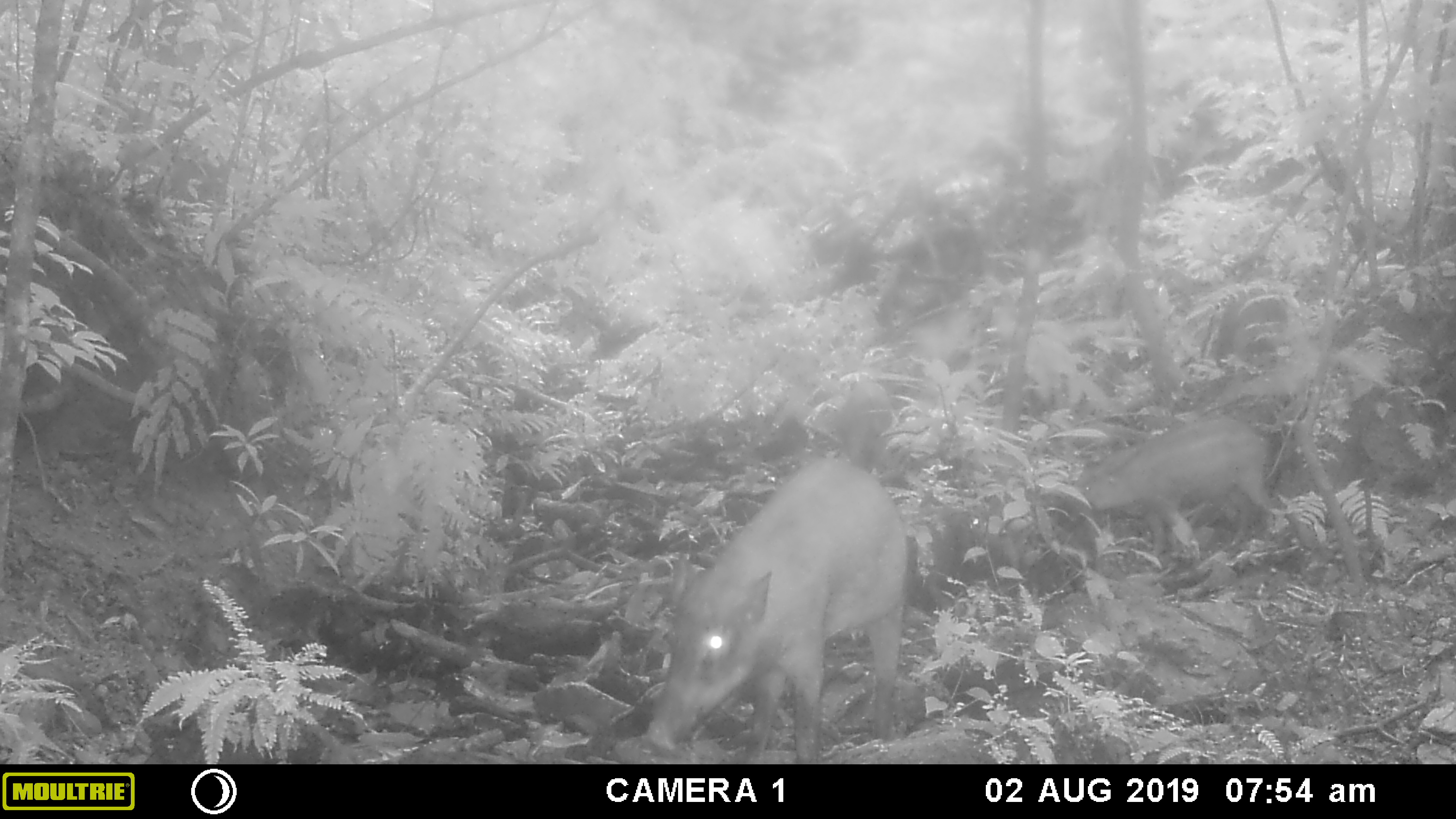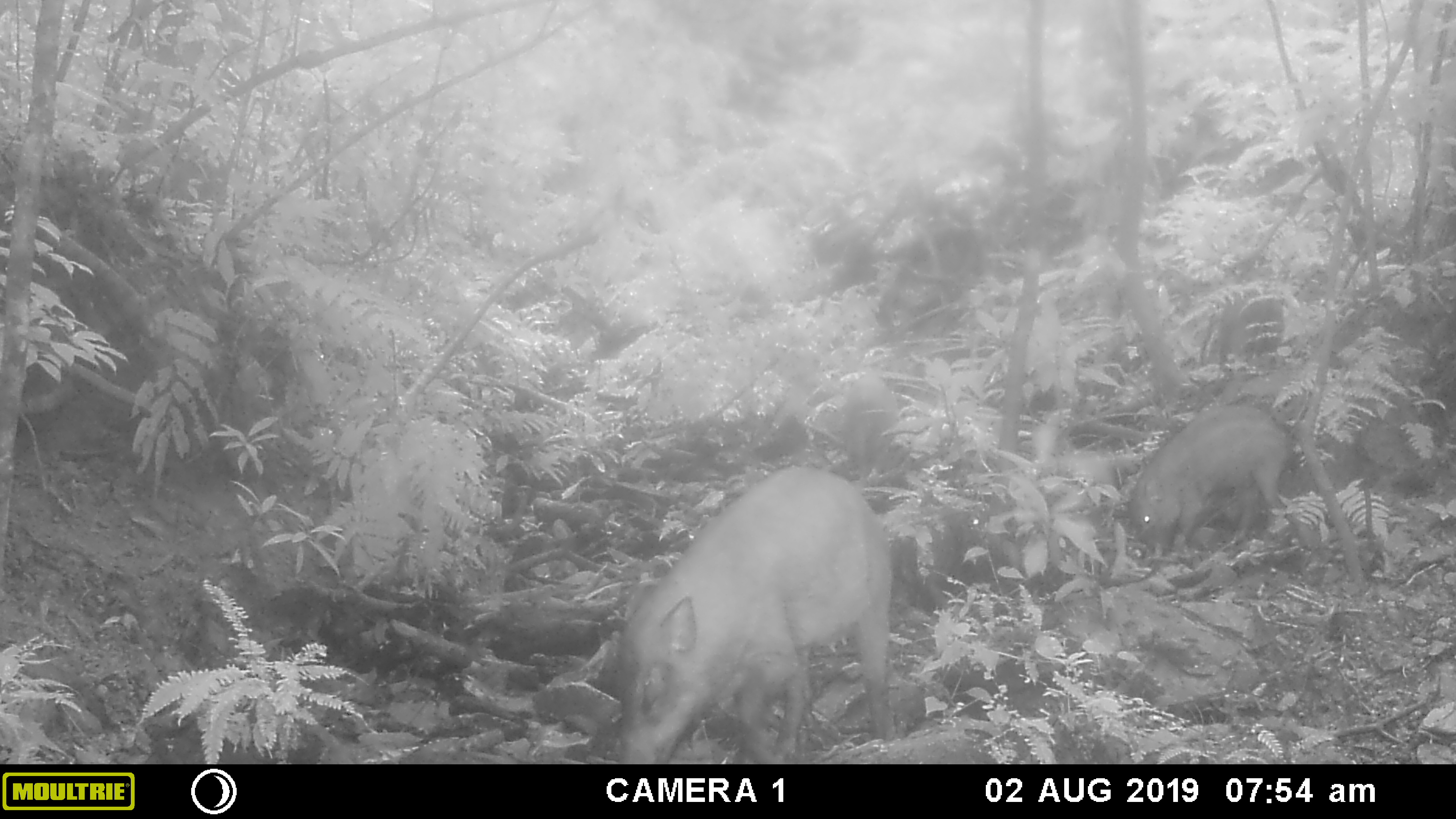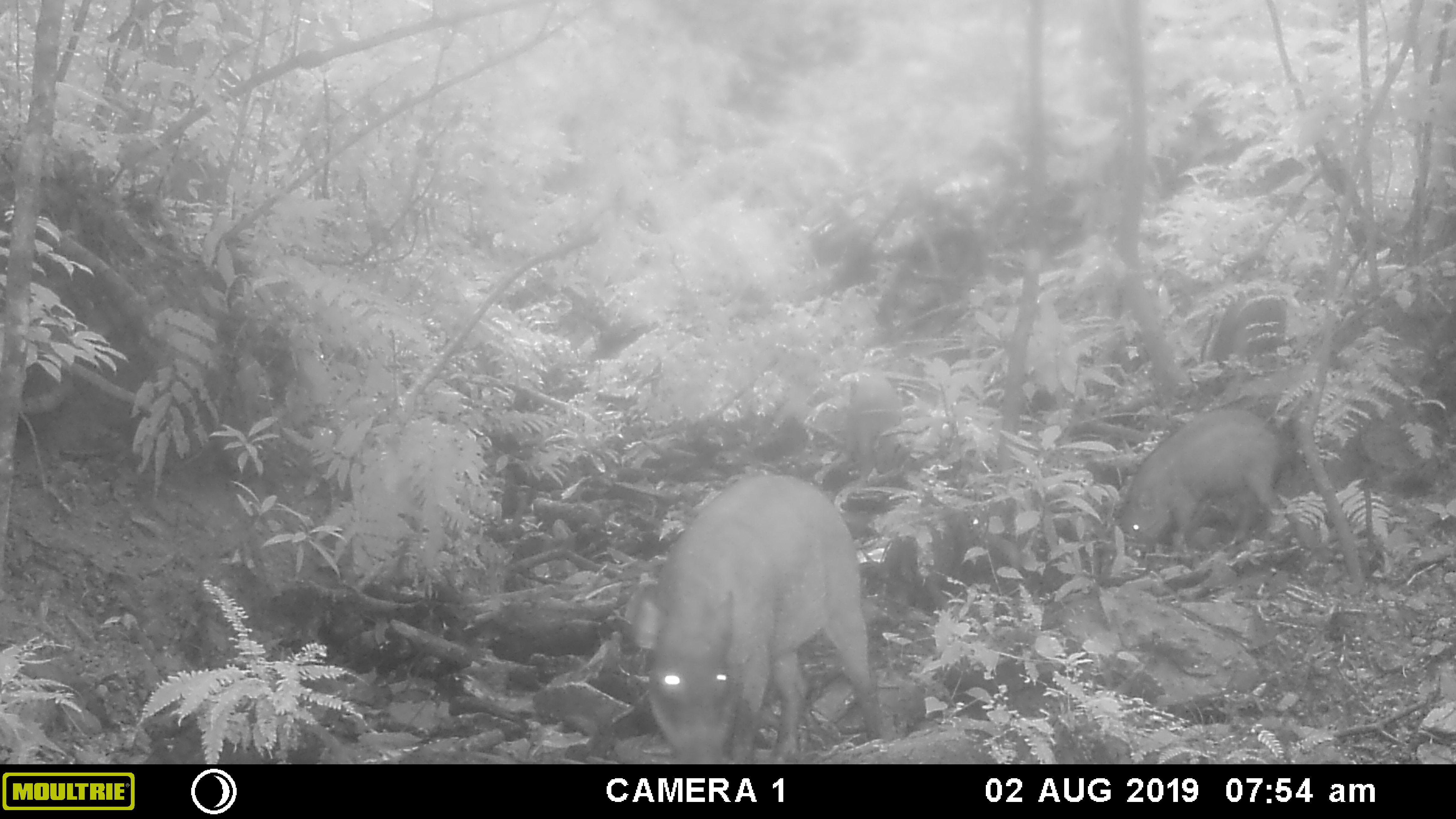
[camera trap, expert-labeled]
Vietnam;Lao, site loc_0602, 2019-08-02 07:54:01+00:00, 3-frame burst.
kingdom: Animalia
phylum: Chordata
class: Mammalia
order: Artiodactyla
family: Suidae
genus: Sus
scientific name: Sus scrofa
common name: eurasian wild pig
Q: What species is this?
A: Eurasian wild pig (Sus scrofa).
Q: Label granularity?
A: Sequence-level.